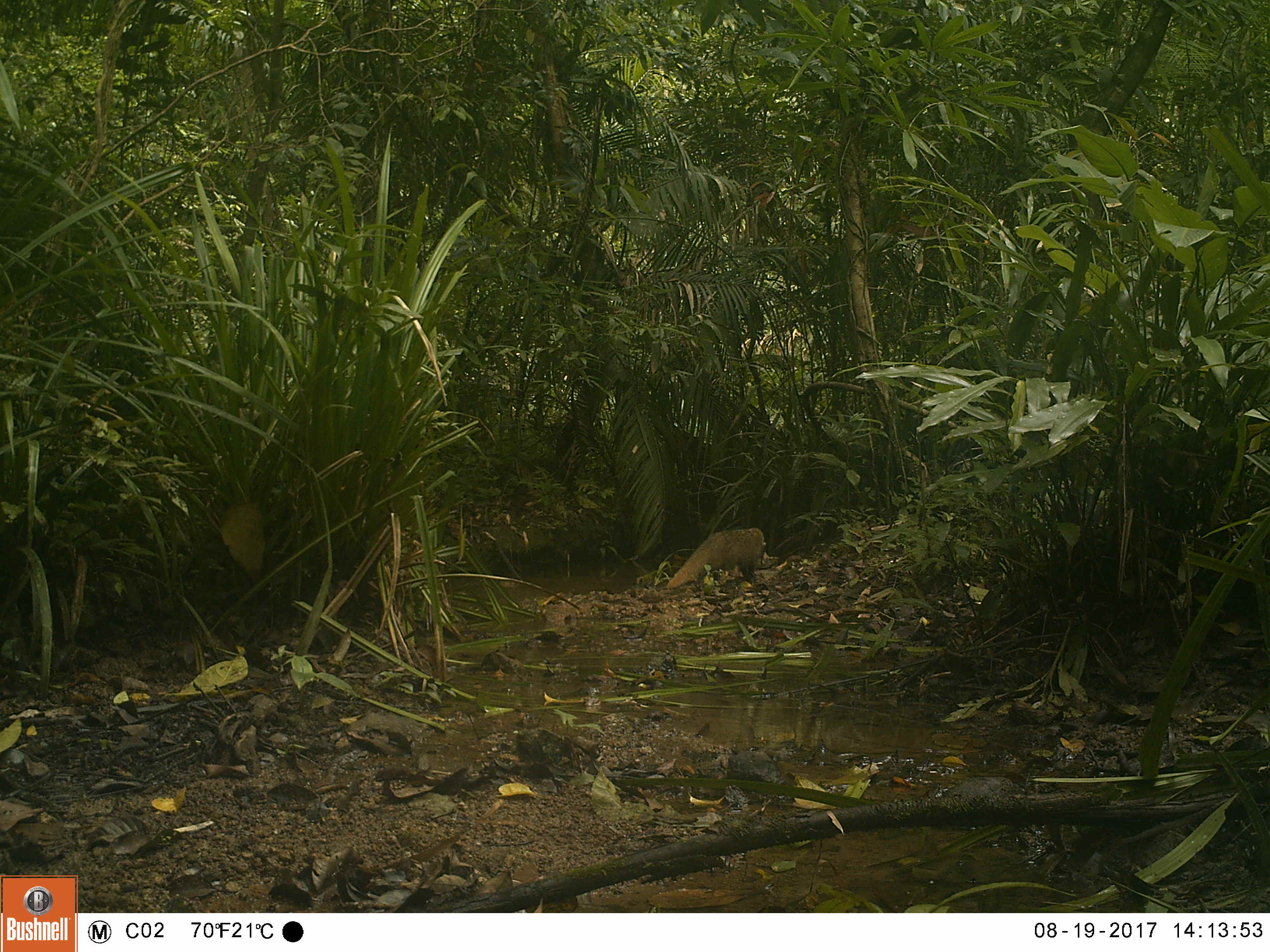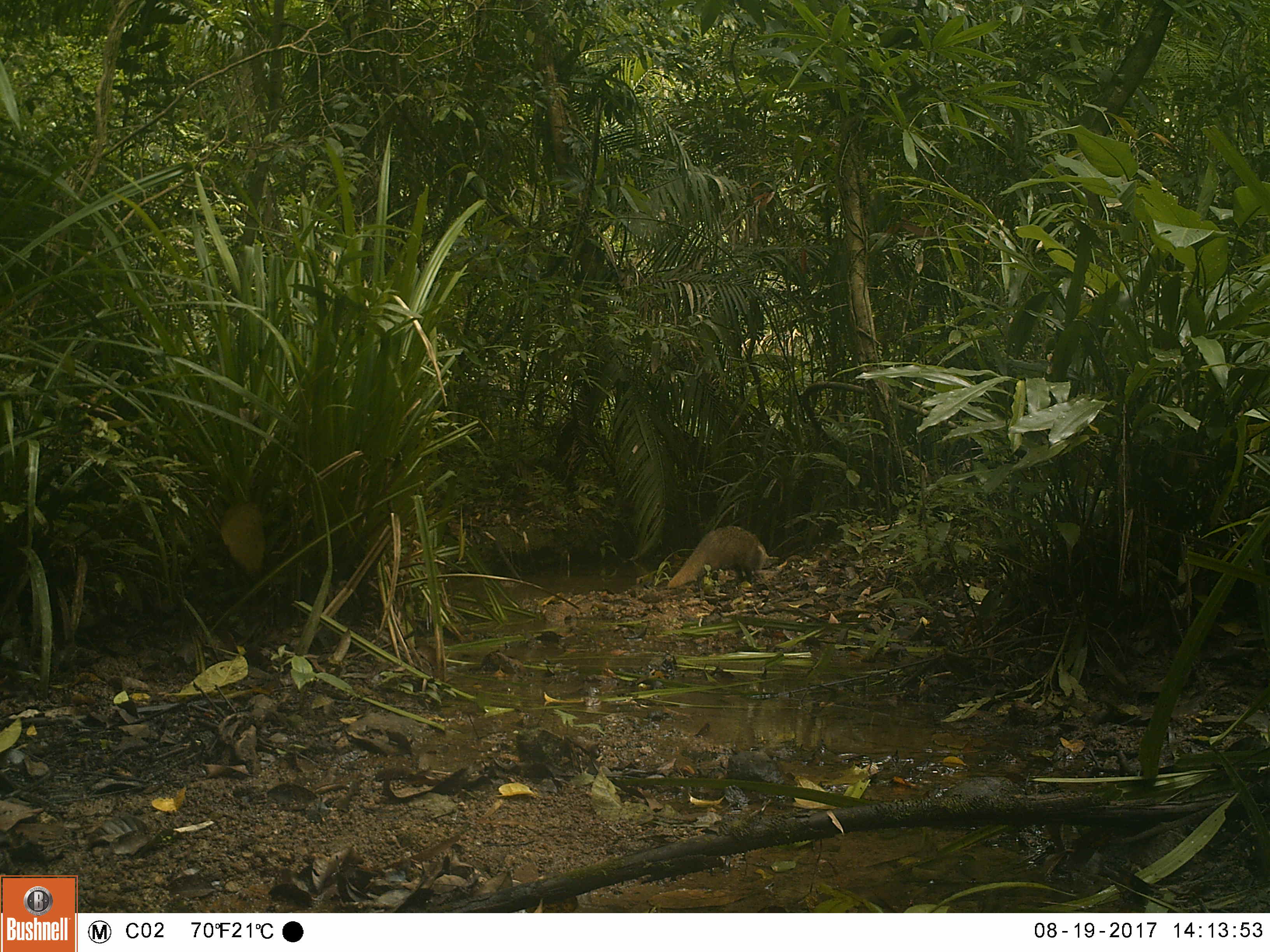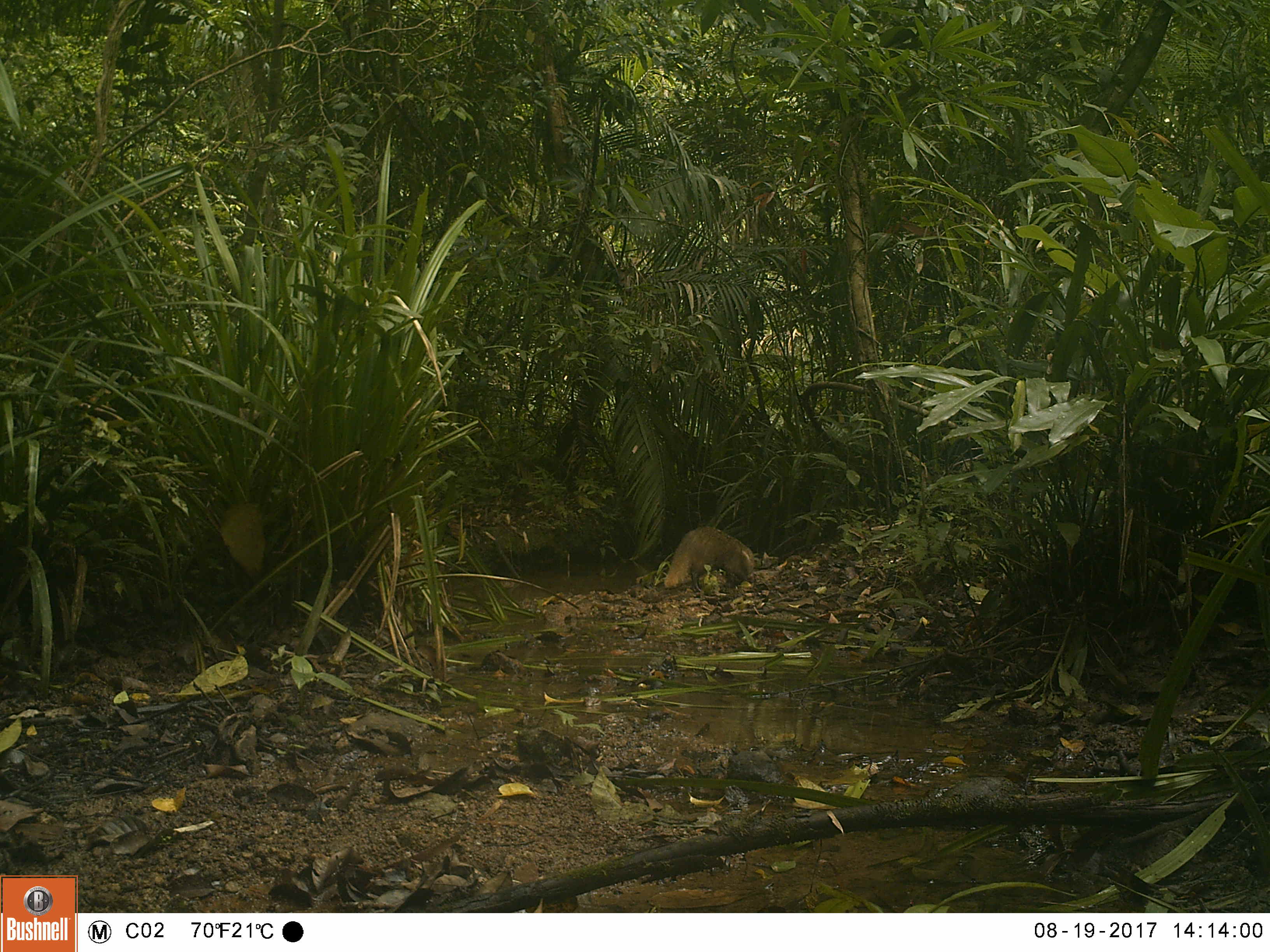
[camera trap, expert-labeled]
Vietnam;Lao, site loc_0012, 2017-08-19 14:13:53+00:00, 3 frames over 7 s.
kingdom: Animalia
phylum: Chordata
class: Mammalia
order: Carnivora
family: Herpestidae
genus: Urva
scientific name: Urva urva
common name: crab-eating mongoose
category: crab eating mongoose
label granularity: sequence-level